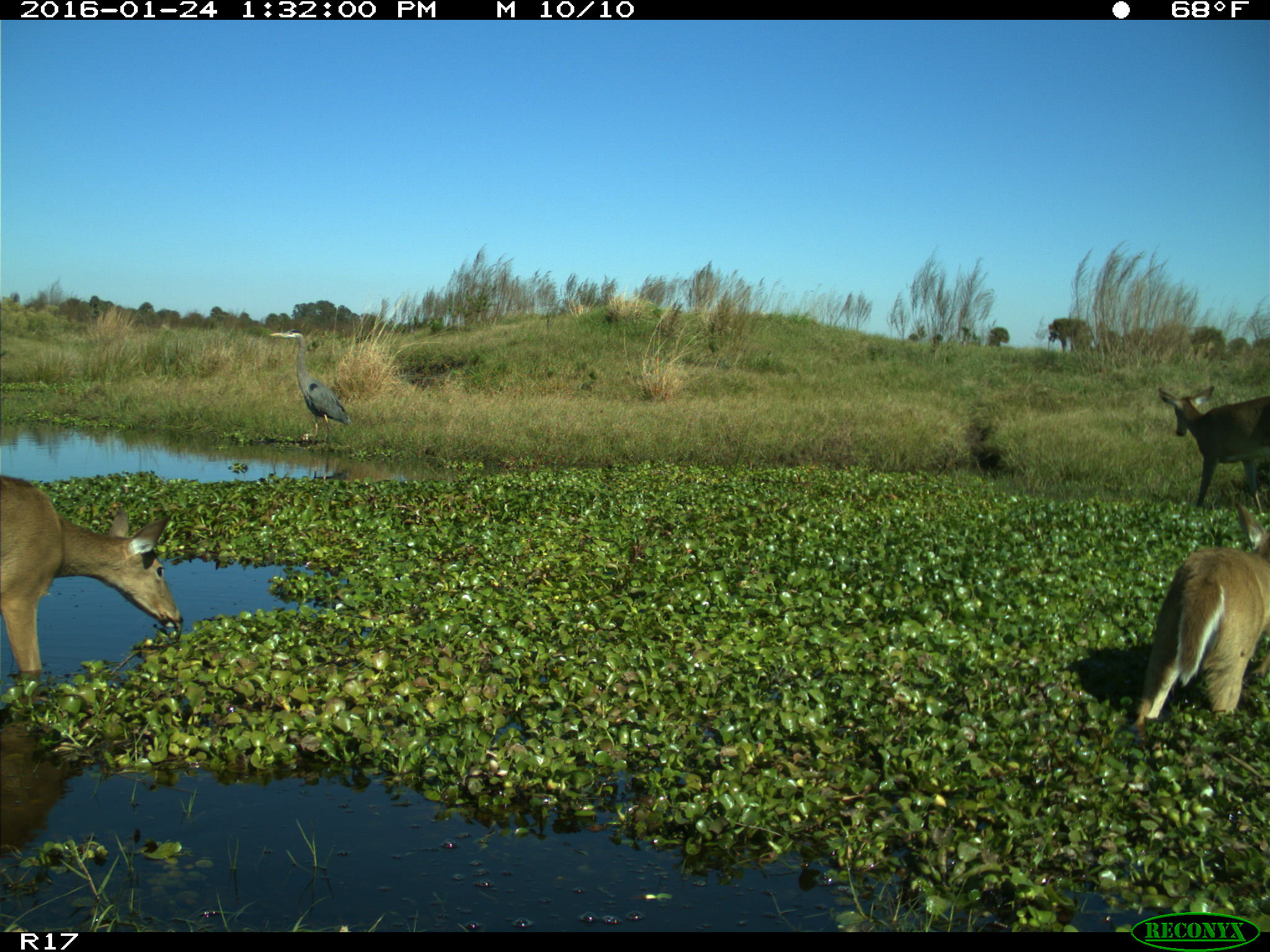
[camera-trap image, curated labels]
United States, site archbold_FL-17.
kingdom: Animalia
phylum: Chordata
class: Mammalia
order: Artiodactyla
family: Cervidae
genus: Odocoileus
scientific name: Odocoileus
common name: deer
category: unidentified deer